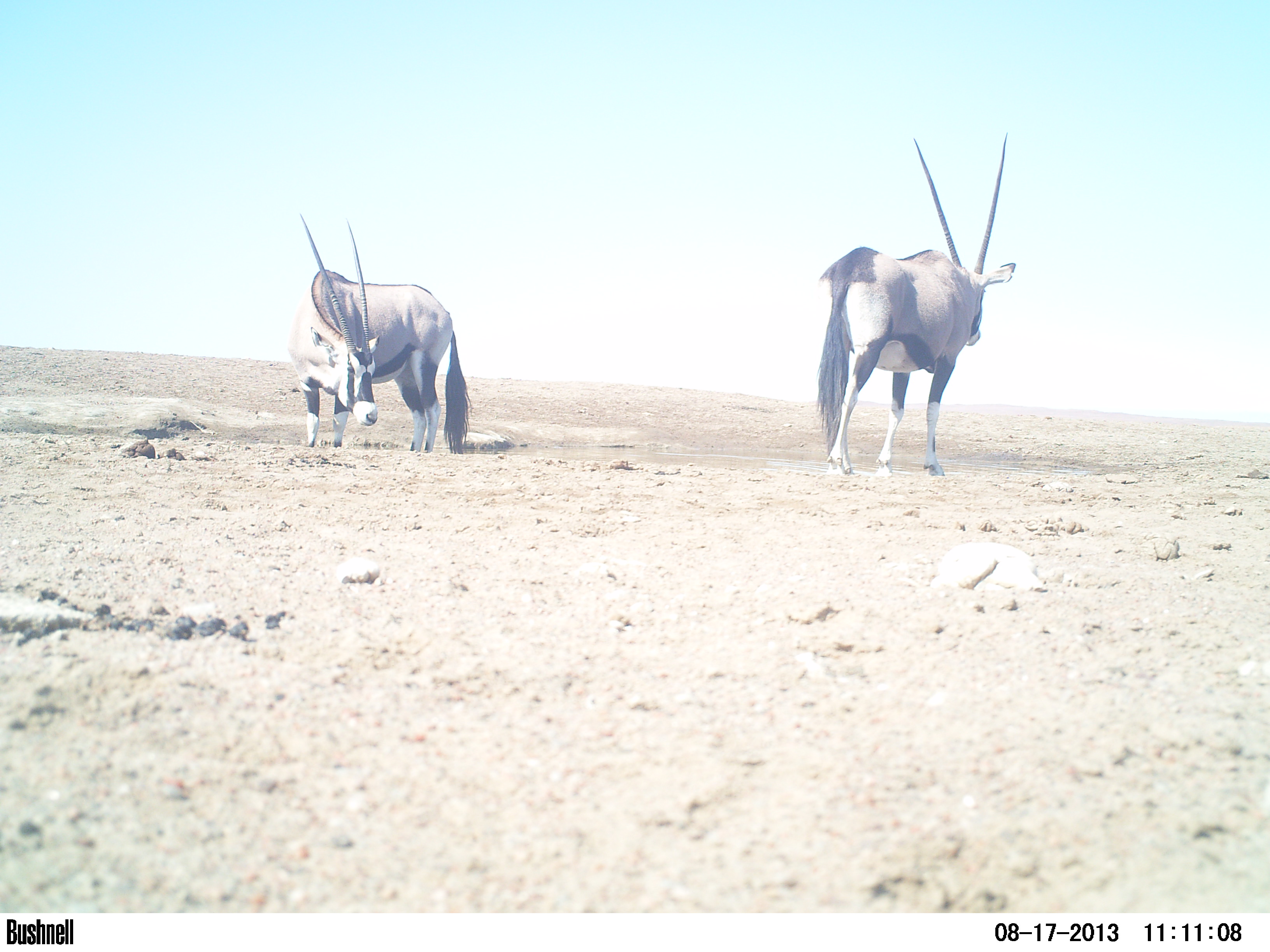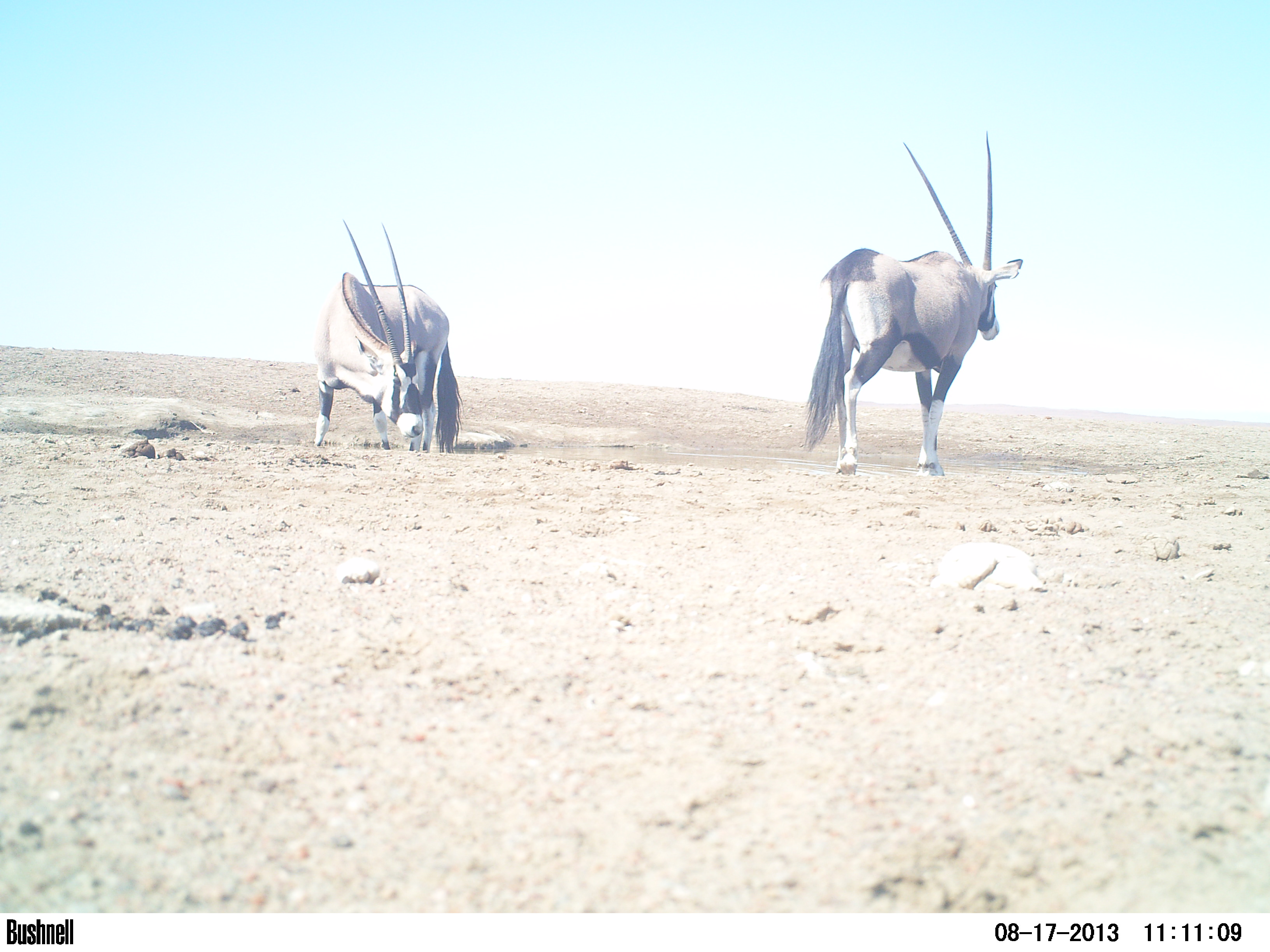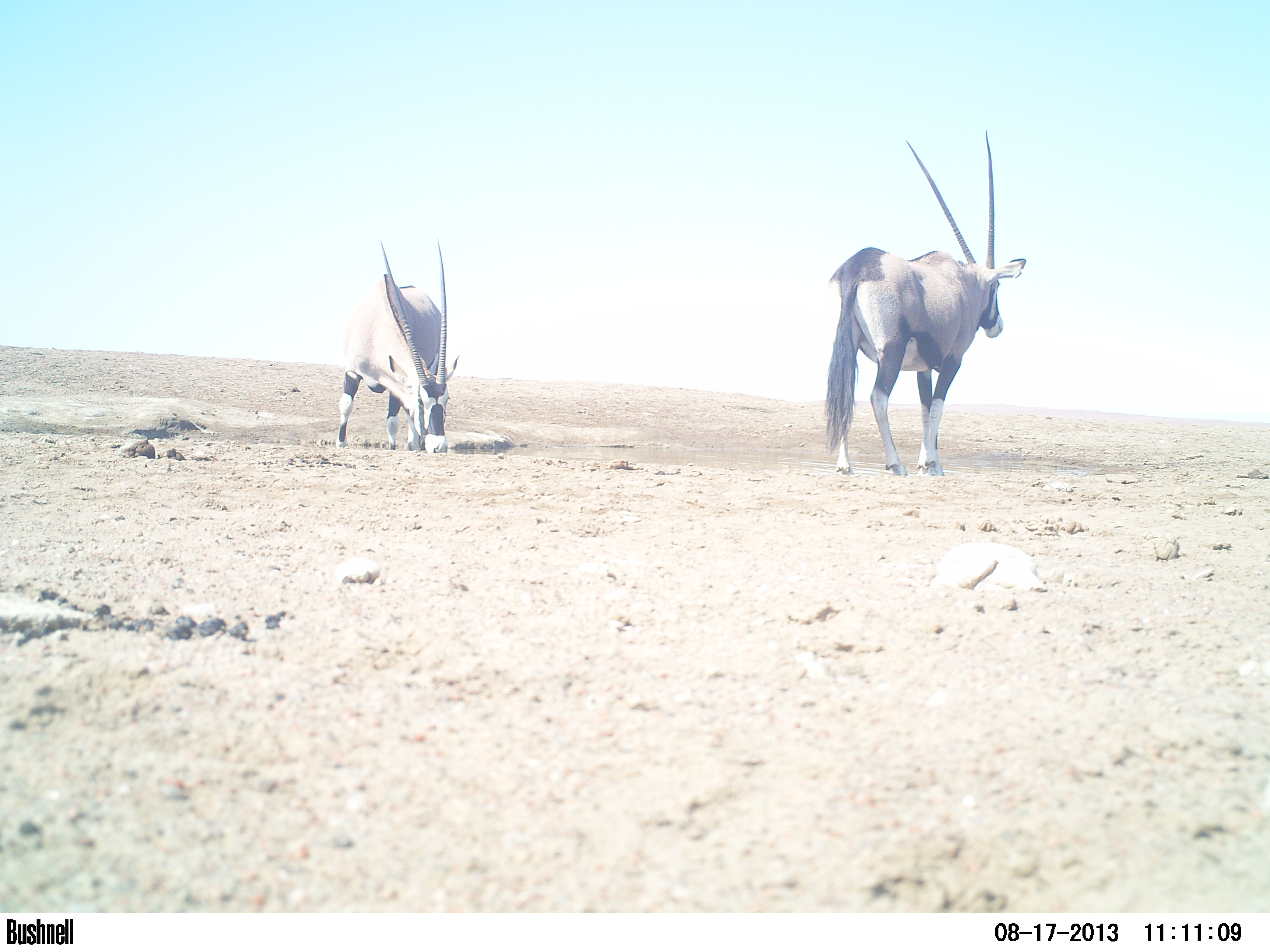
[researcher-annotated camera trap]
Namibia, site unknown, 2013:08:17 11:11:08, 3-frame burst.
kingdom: Animalia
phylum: Chordata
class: Mammalia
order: Artiodactyla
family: Bovidae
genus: Oryx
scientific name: Oryx gazella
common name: gemsbok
Oryx gazella (gemsbok).